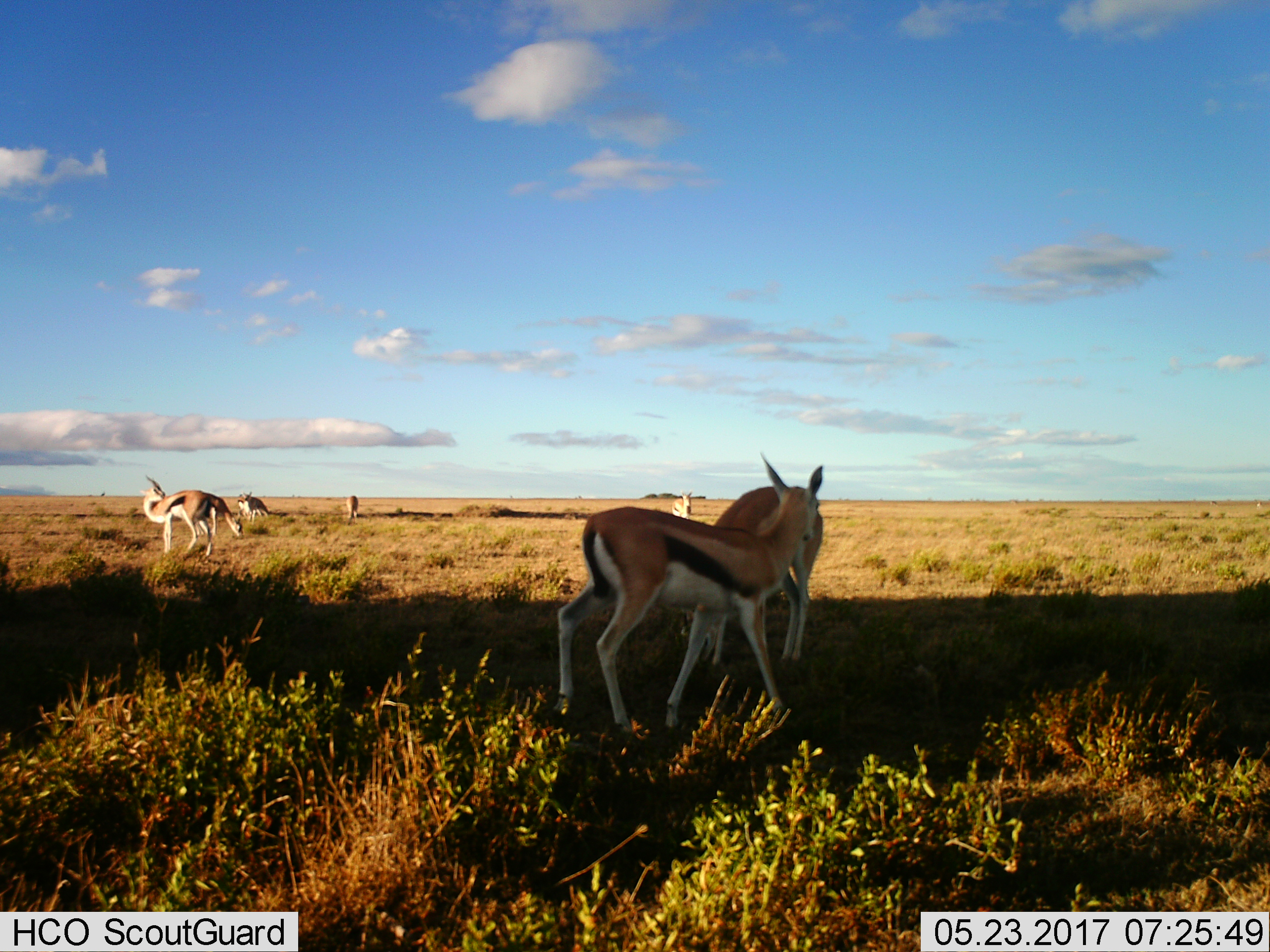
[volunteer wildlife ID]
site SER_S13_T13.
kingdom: Animalia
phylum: Chordata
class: Mammalia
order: Artiodactyla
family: Bovidae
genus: Eudorcas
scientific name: Eudorcas thomsonii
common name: thomson's gazelle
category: gazellethomsons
Gazellethomsons (thomson's gazelle) (Eudorcas thomsonii), count 6. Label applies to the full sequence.